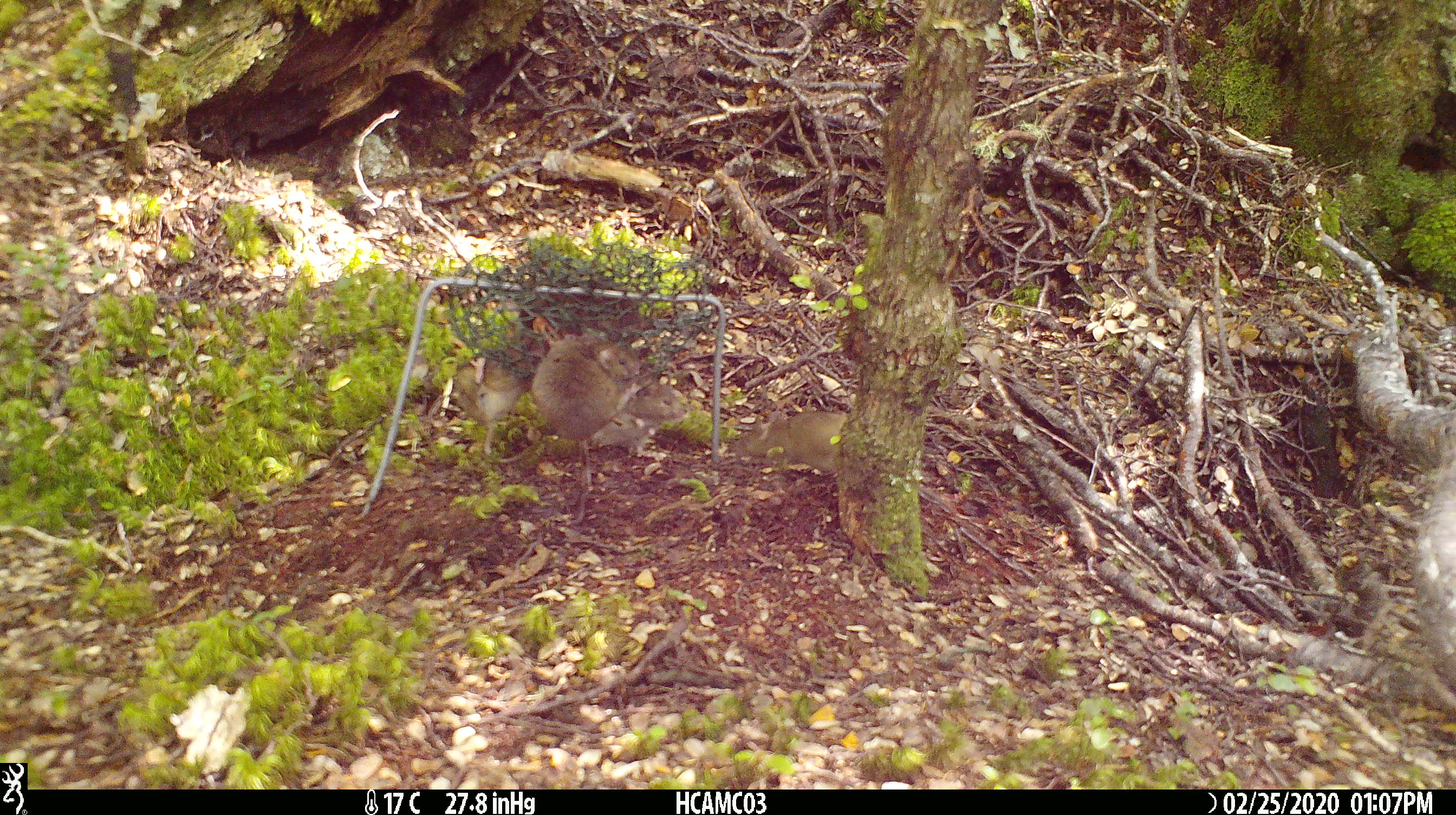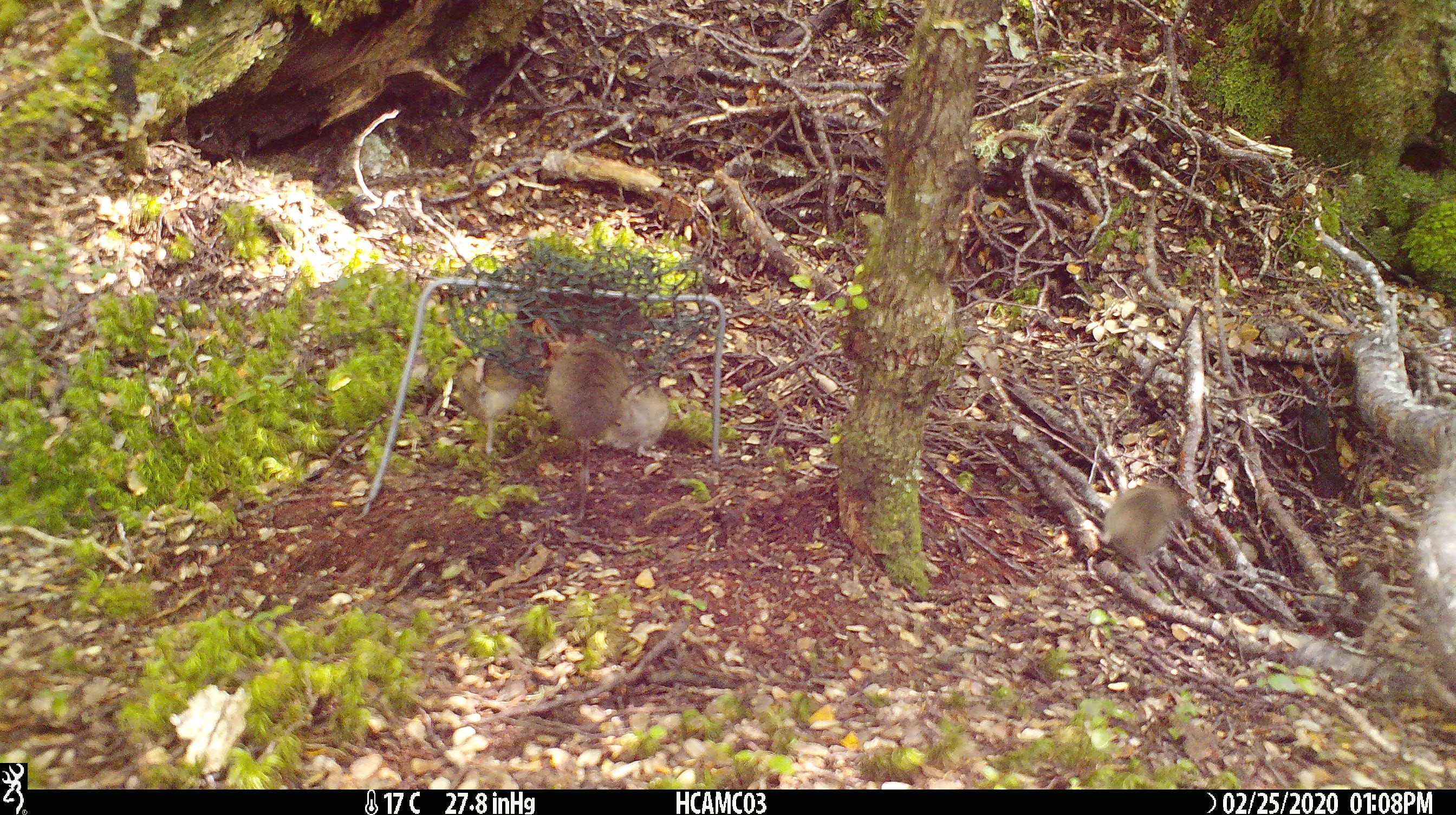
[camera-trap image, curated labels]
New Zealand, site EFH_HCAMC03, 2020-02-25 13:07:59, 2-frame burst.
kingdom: Animalia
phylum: Chordata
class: Mammalia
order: Rodentia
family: Muridae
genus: Mus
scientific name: Mus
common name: mouse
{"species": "mouse (Mus)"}